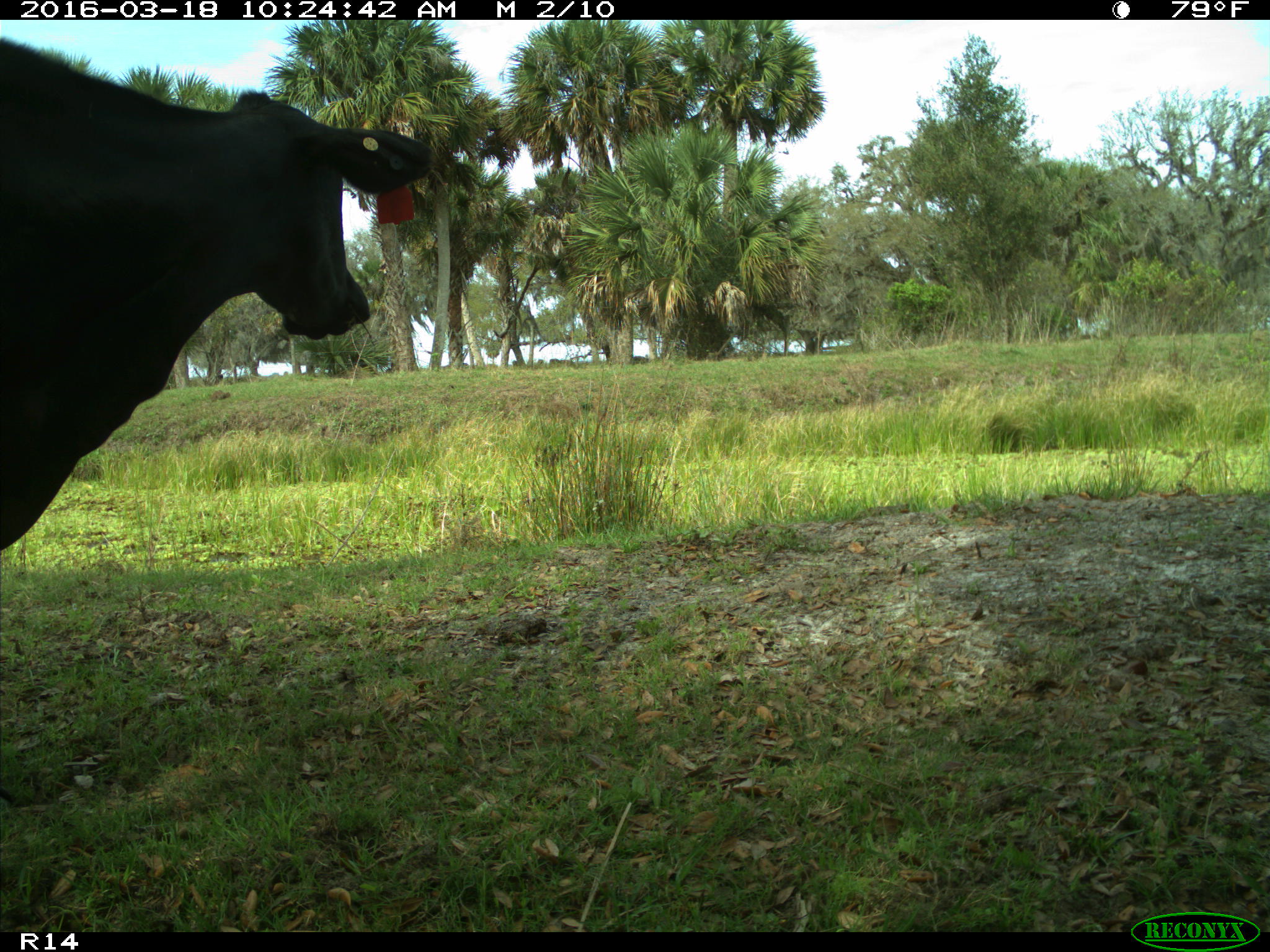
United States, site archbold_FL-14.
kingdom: Animalia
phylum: Chordata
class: Mammalia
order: Artiodactyla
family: Bovidae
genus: Bos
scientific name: Bos taurus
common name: domestic cow